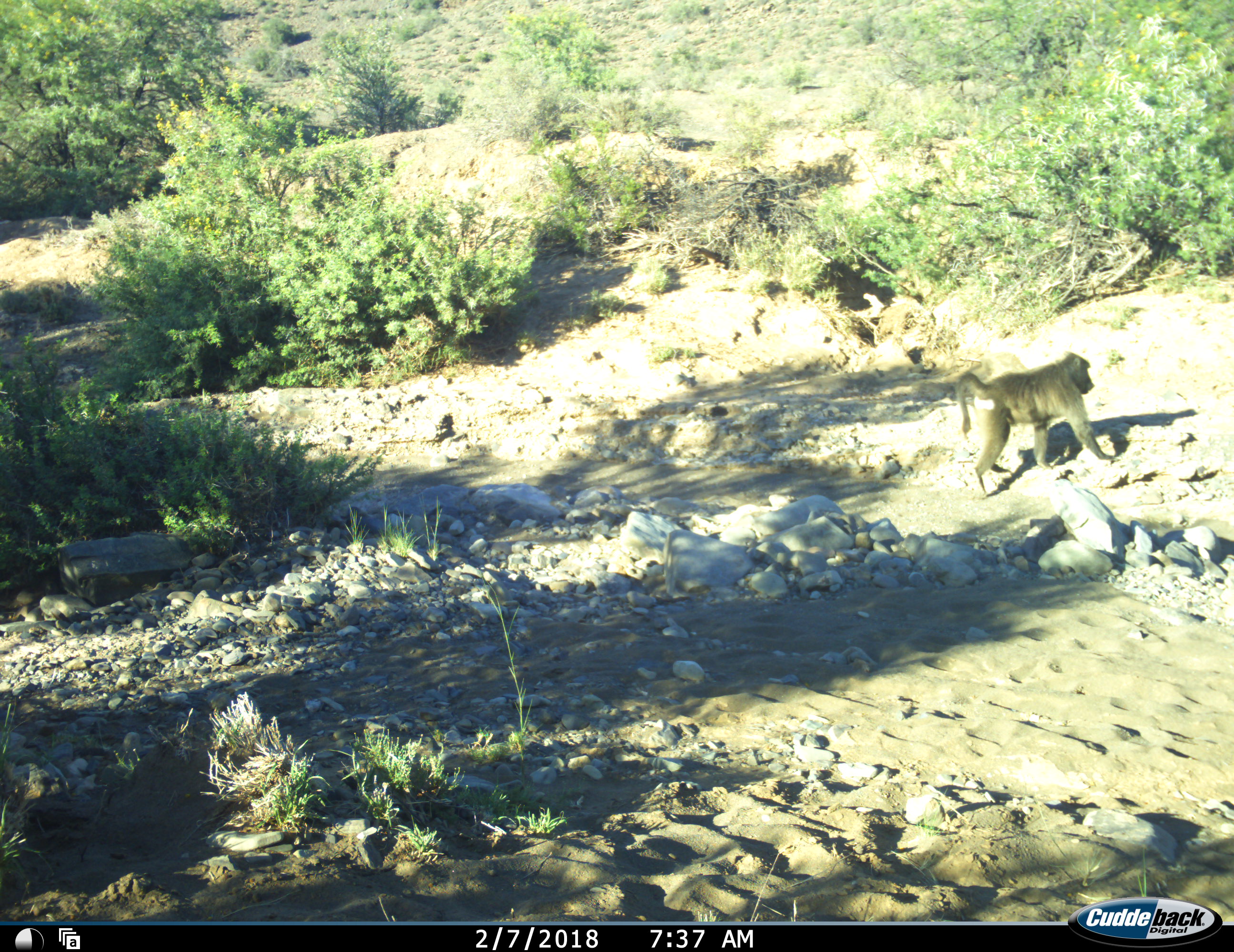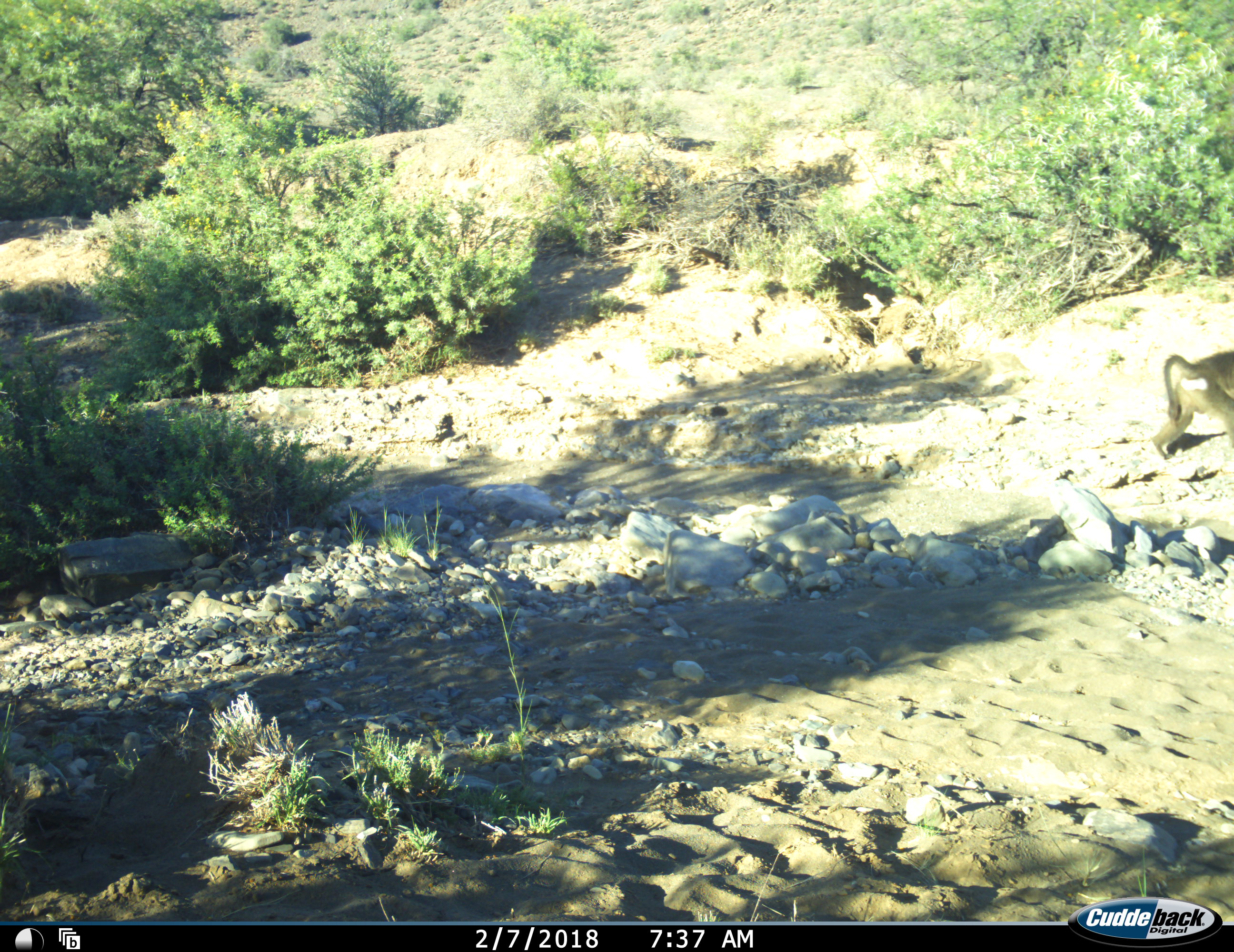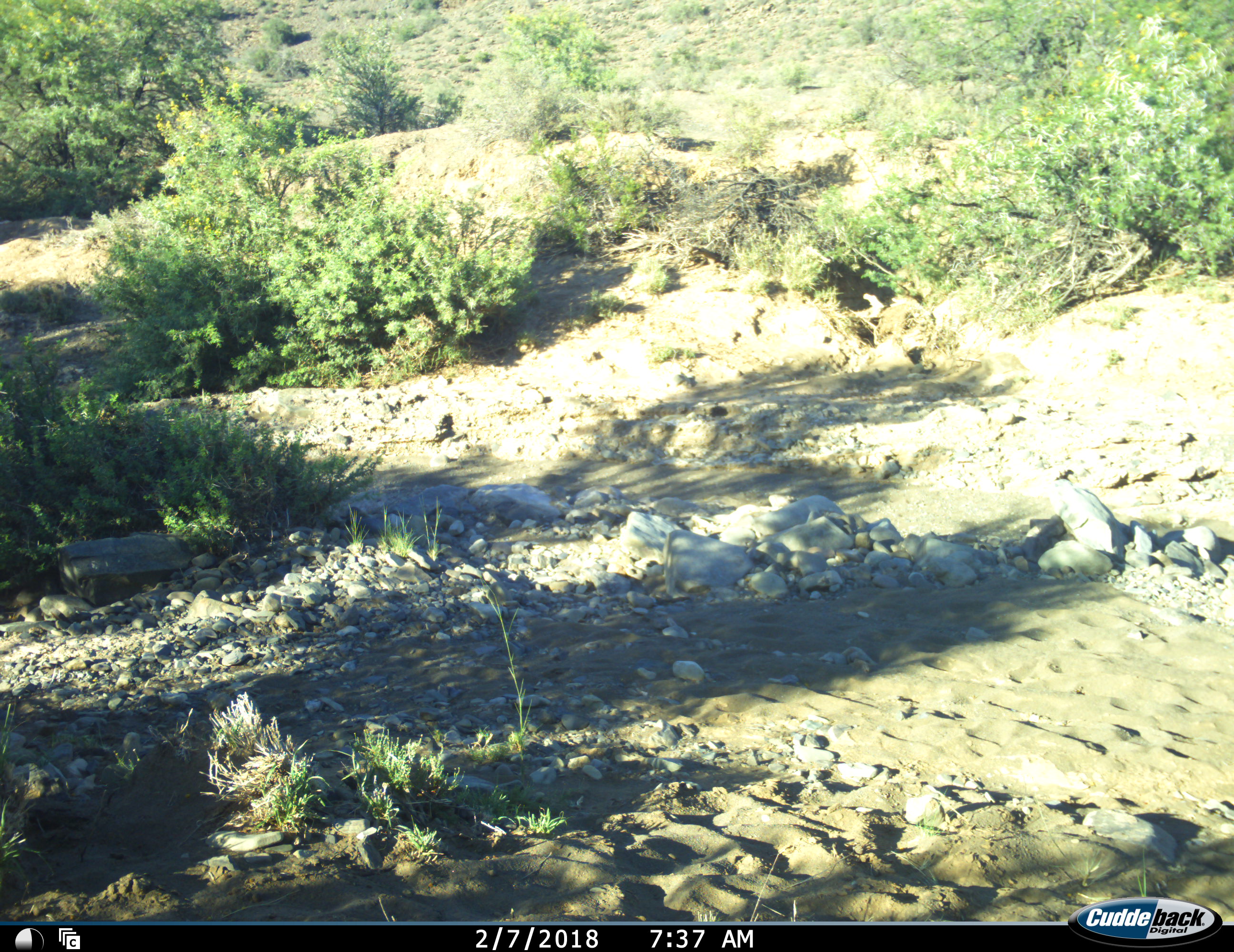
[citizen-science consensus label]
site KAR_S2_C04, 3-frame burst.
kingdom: Animalia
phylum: Chordata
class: Mammalia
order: Primates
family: Cercopithecidae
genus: Papio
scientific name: Papio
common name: baboon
Baboon (Papio), count 1. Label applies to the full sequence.